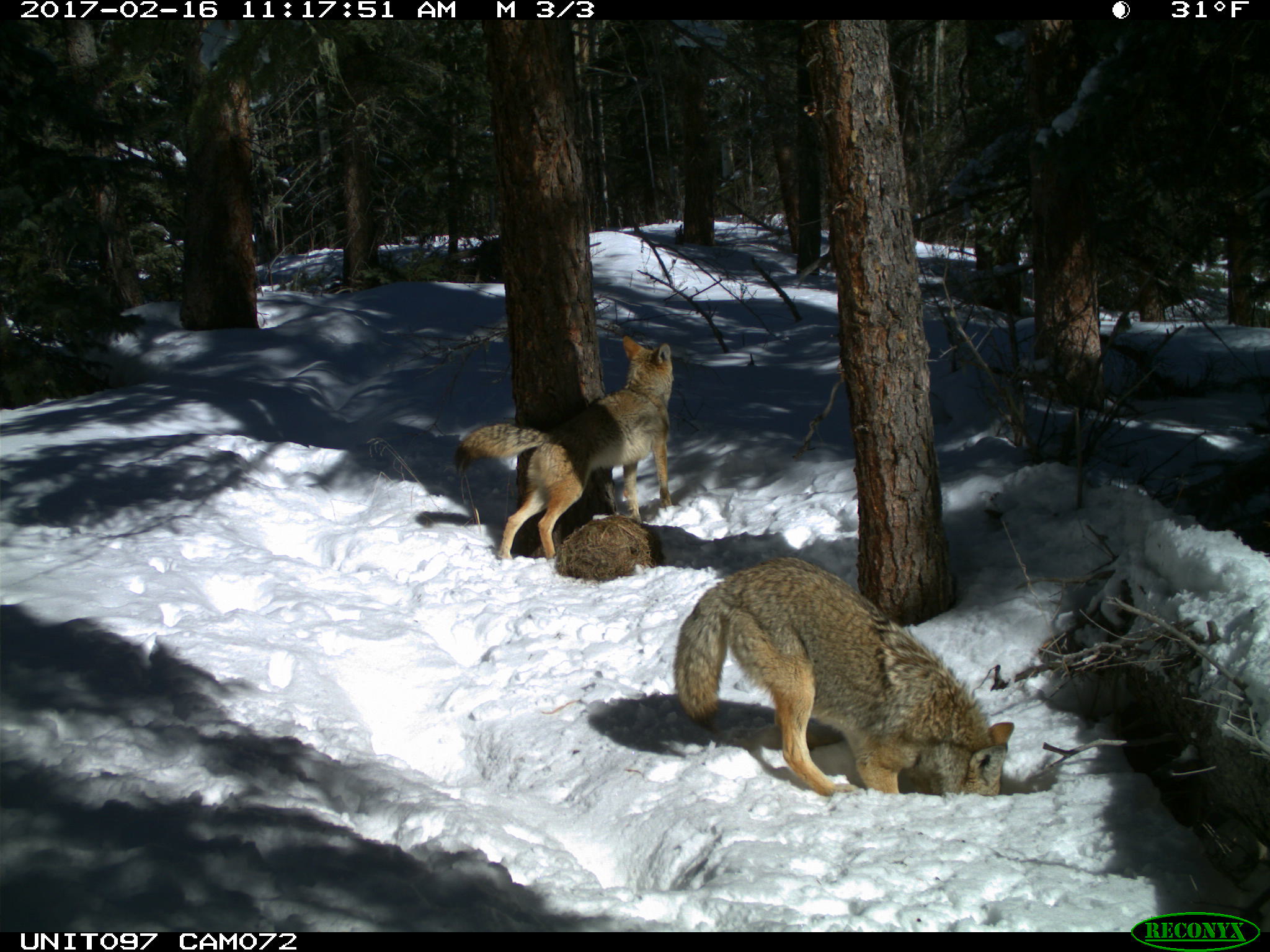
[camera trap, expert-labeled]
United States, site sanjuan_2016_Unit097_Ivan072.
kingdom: Animalia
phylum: Chordata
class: Mammalia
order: Carnivora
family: Canidae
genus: Canis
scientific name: Canis latrans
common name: coyote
Canis latrans (coyote).